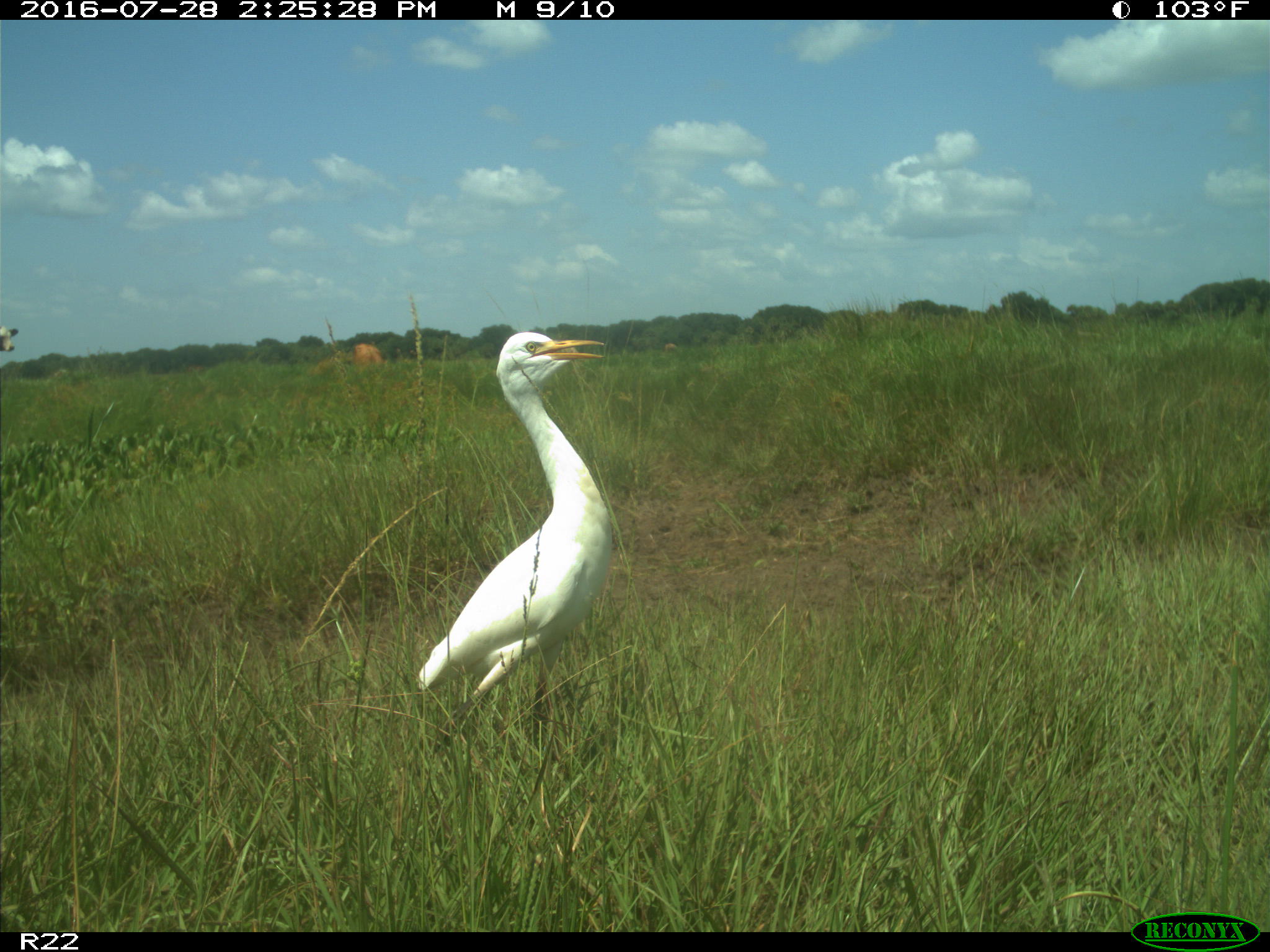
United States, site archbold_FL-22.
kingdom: Animalia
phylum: Chordata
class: Mammalia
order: Artiodactyla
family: Bovidae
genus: Bos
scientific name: Bos taurus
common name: domestic cow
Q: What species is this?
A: Bos taurus (domestic cow).